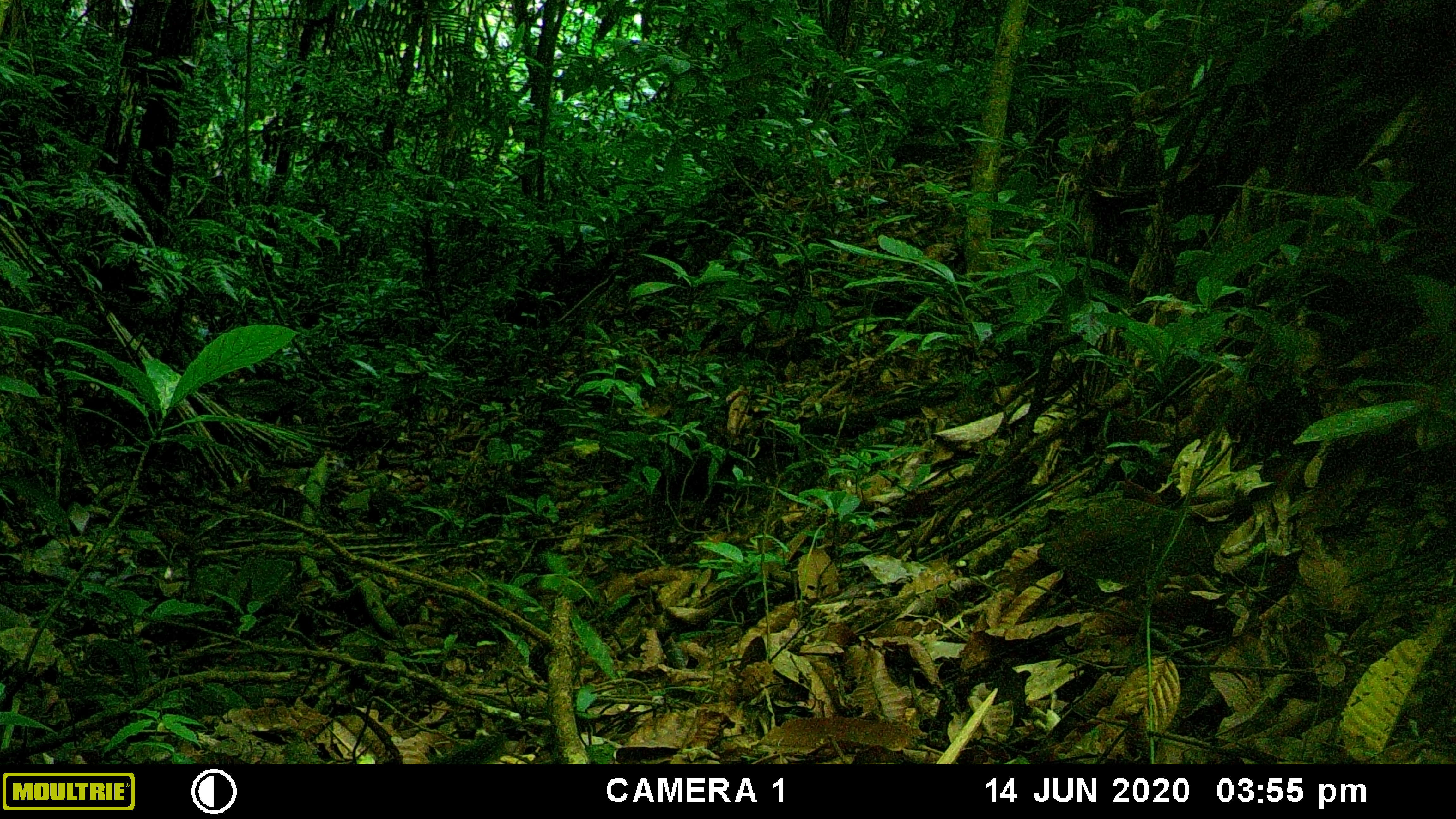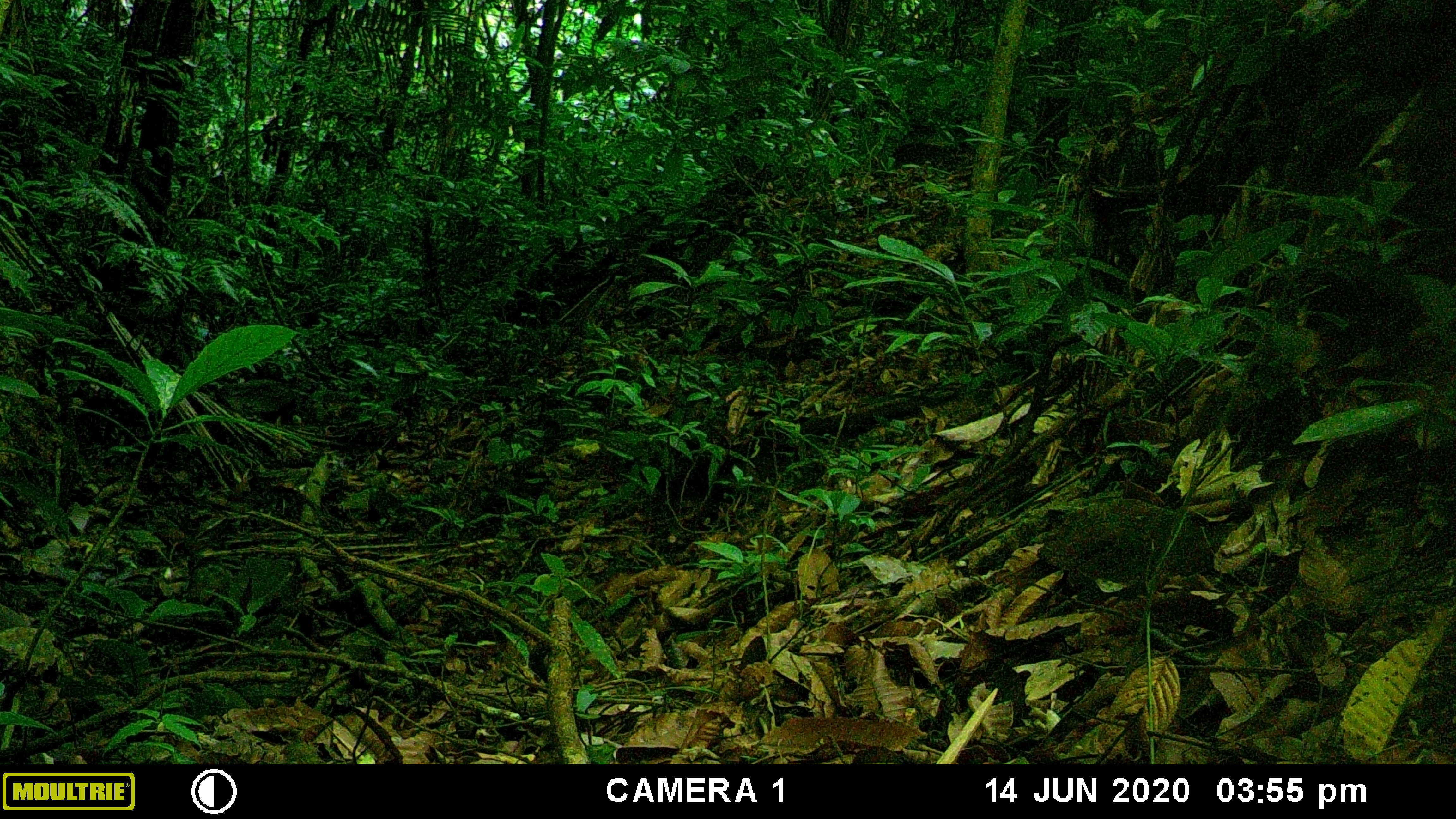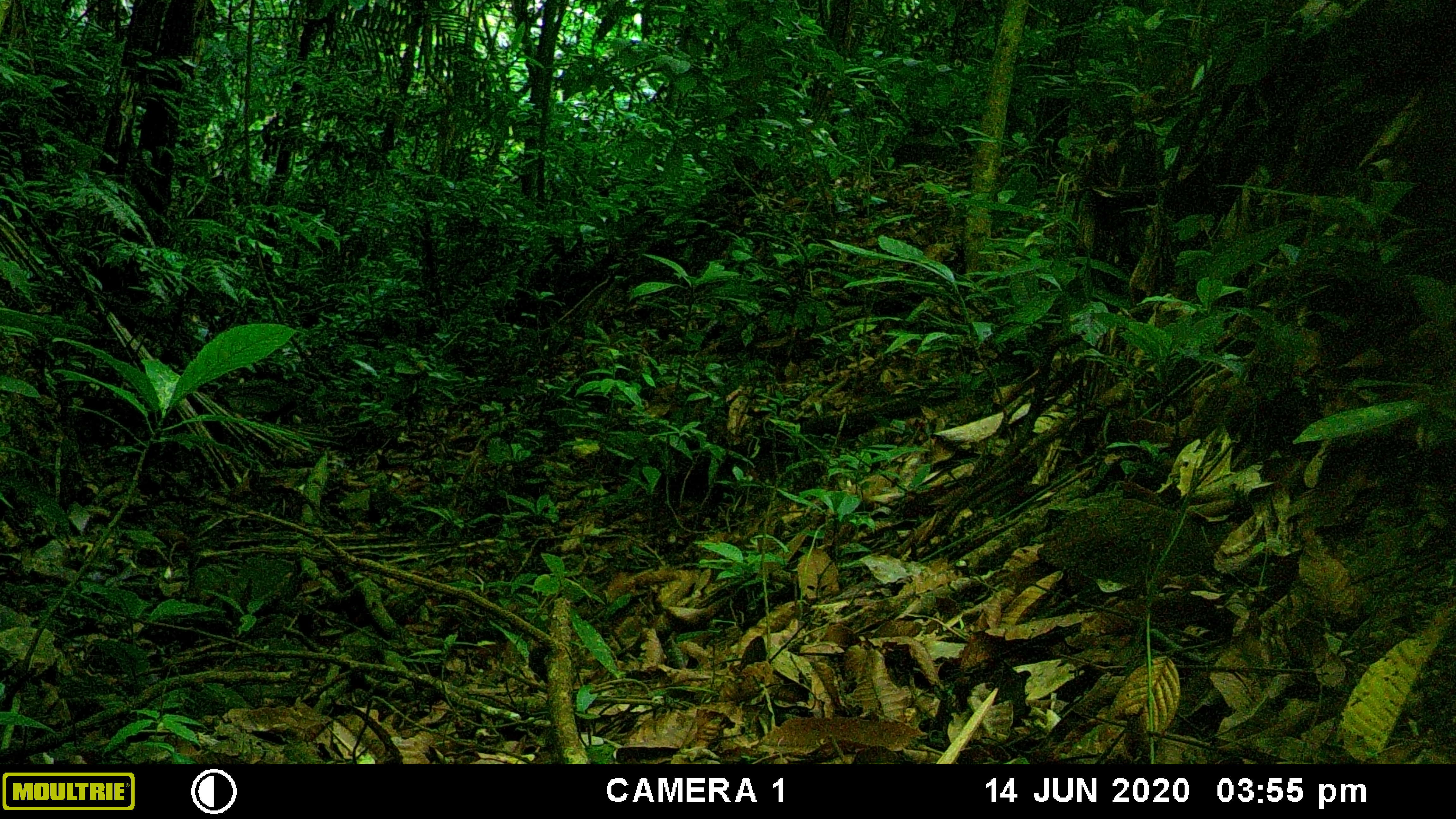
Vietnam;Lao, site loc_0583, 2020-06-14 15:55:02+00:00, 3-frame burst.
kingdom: Animalia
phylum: Chordata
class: Mammalia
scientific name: Mammalia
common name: mammal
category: unidentified small mammal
Unidentified small mammal (mammal) (Mammalia). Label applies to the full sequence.